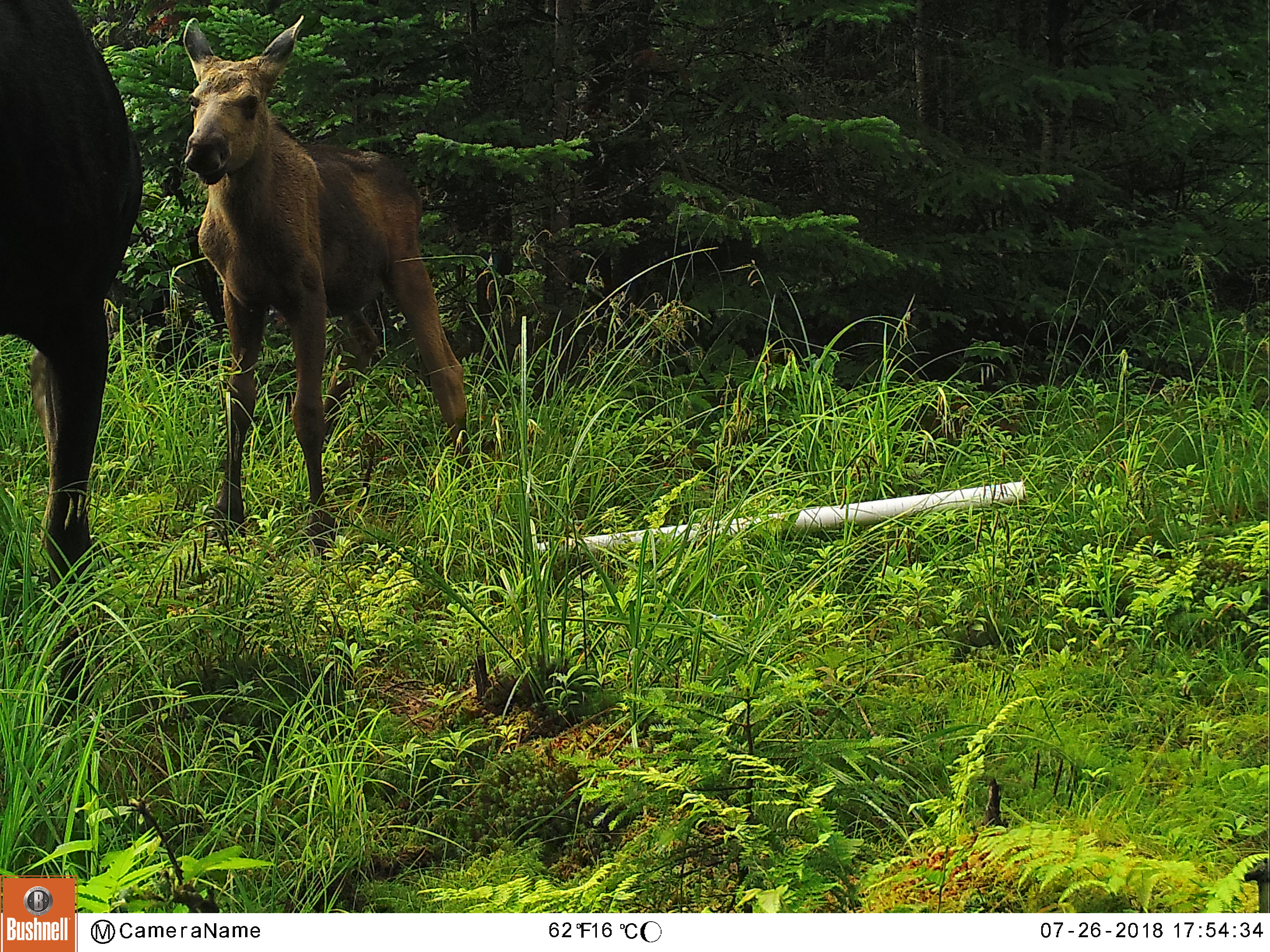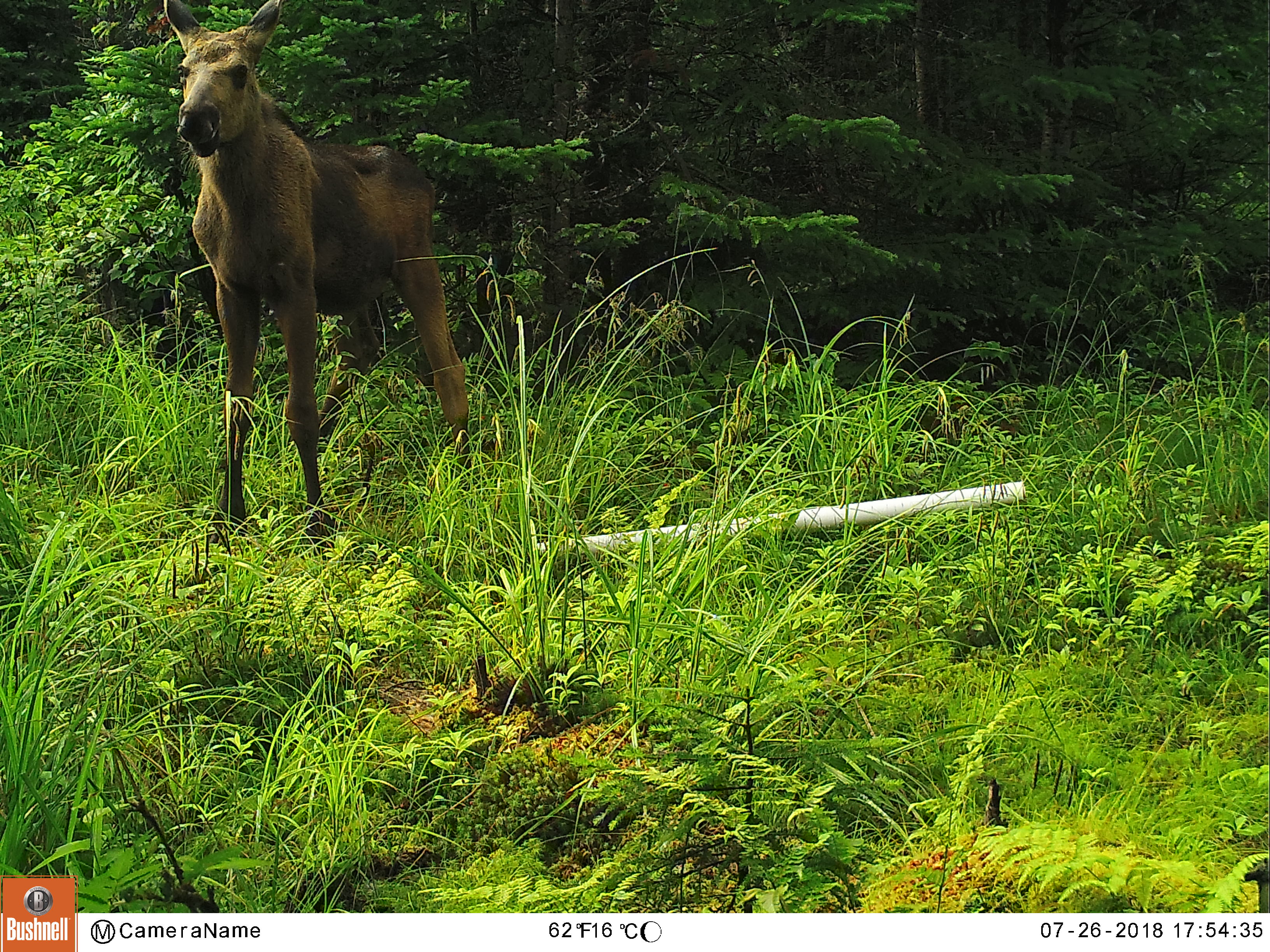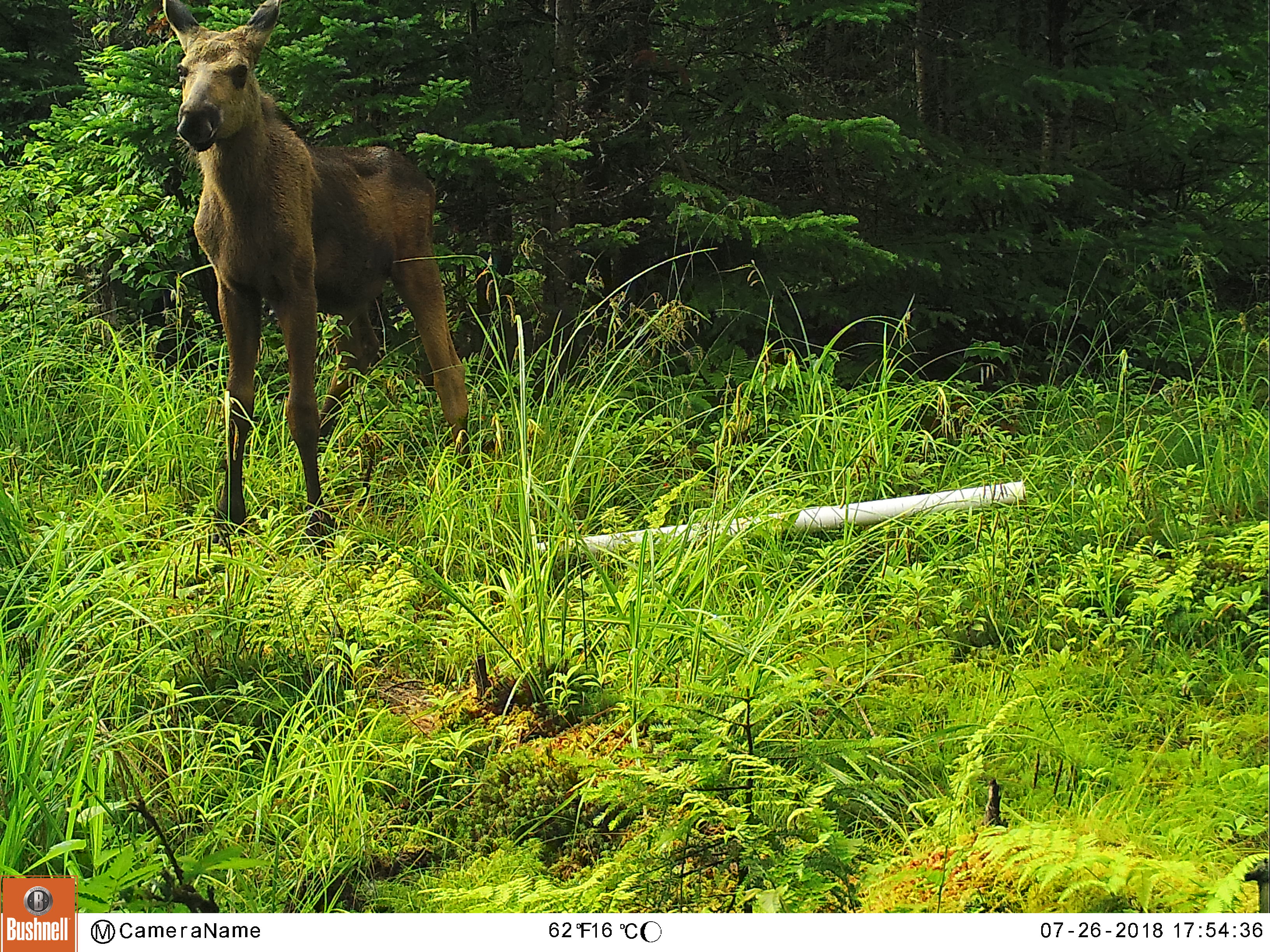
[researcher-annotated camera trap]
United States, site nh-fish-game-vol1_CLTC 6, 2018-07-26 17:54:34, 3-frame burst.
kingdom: Animalia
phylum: Chordata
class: Mammalia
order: Artiodactyla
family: Cervidae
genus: Alces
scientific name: Alces alces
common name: moose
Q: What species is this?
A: Moose (Alces alces).